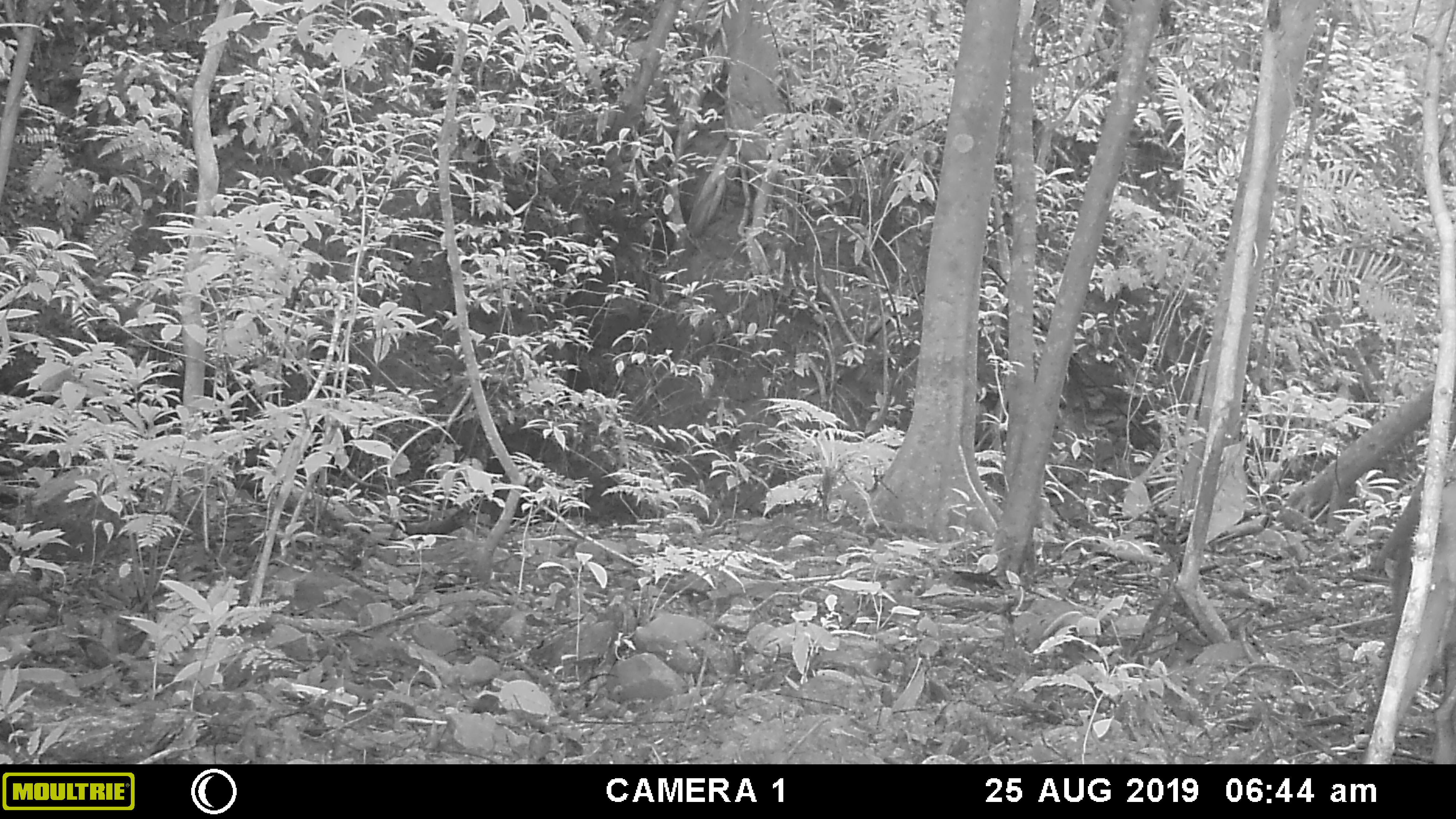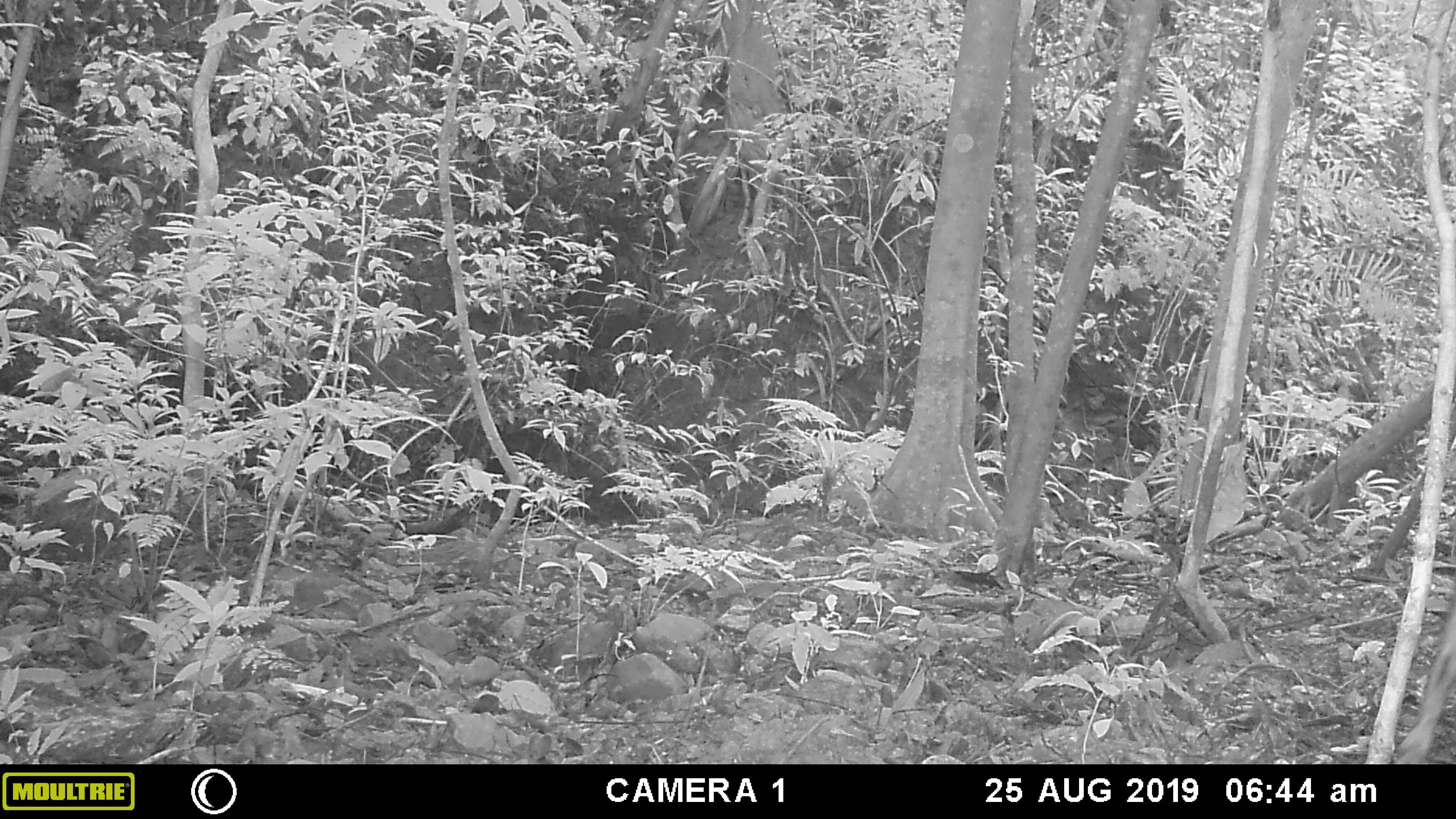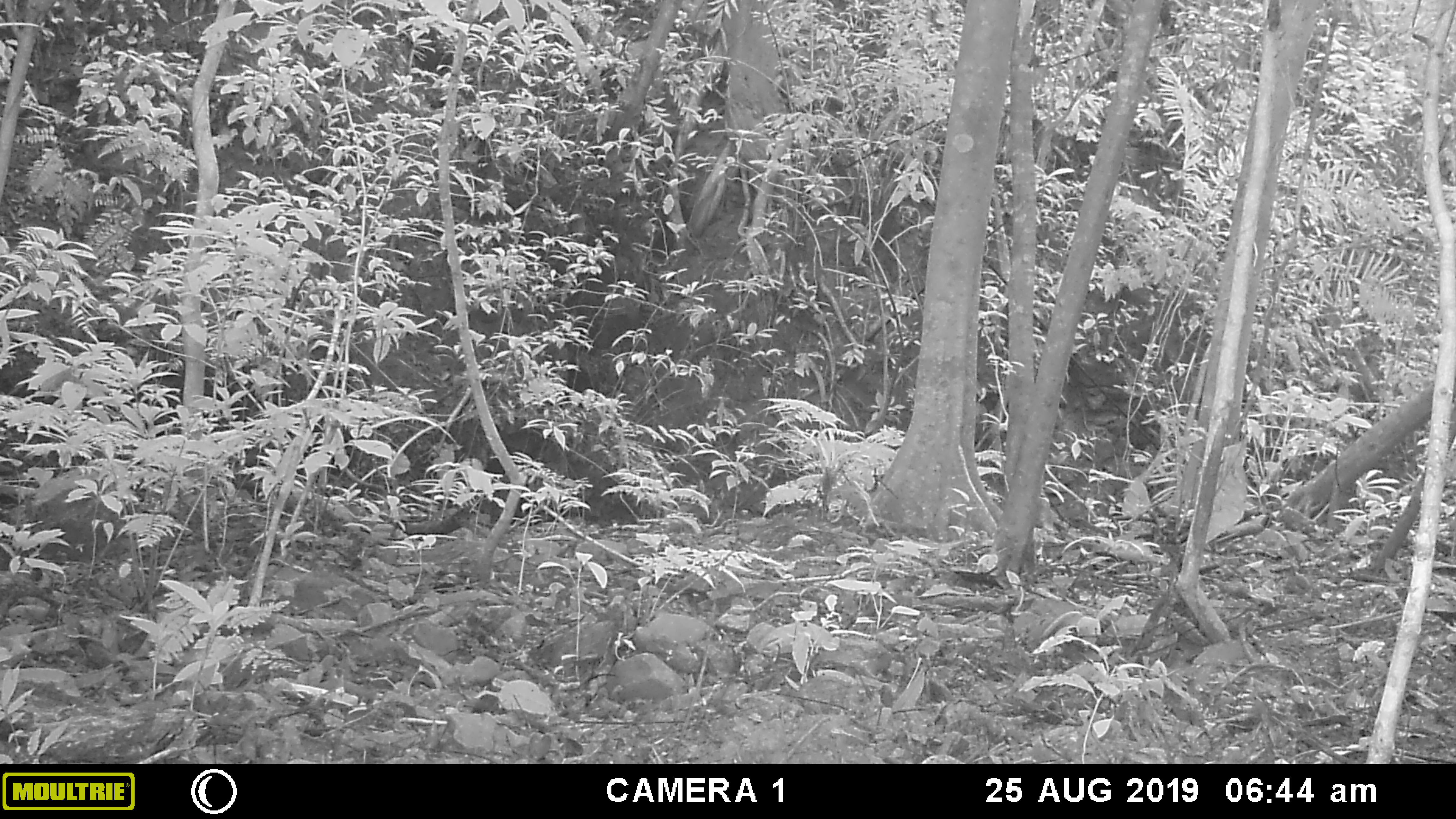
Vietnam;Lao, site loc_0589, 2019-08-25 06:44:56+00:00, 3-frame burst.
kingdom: Animalia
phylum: Chordata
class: Mammalia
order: Artiodactyla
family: Suidae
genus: Sus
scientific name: Sus scrofa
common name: eurasian wild pig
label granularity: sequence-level